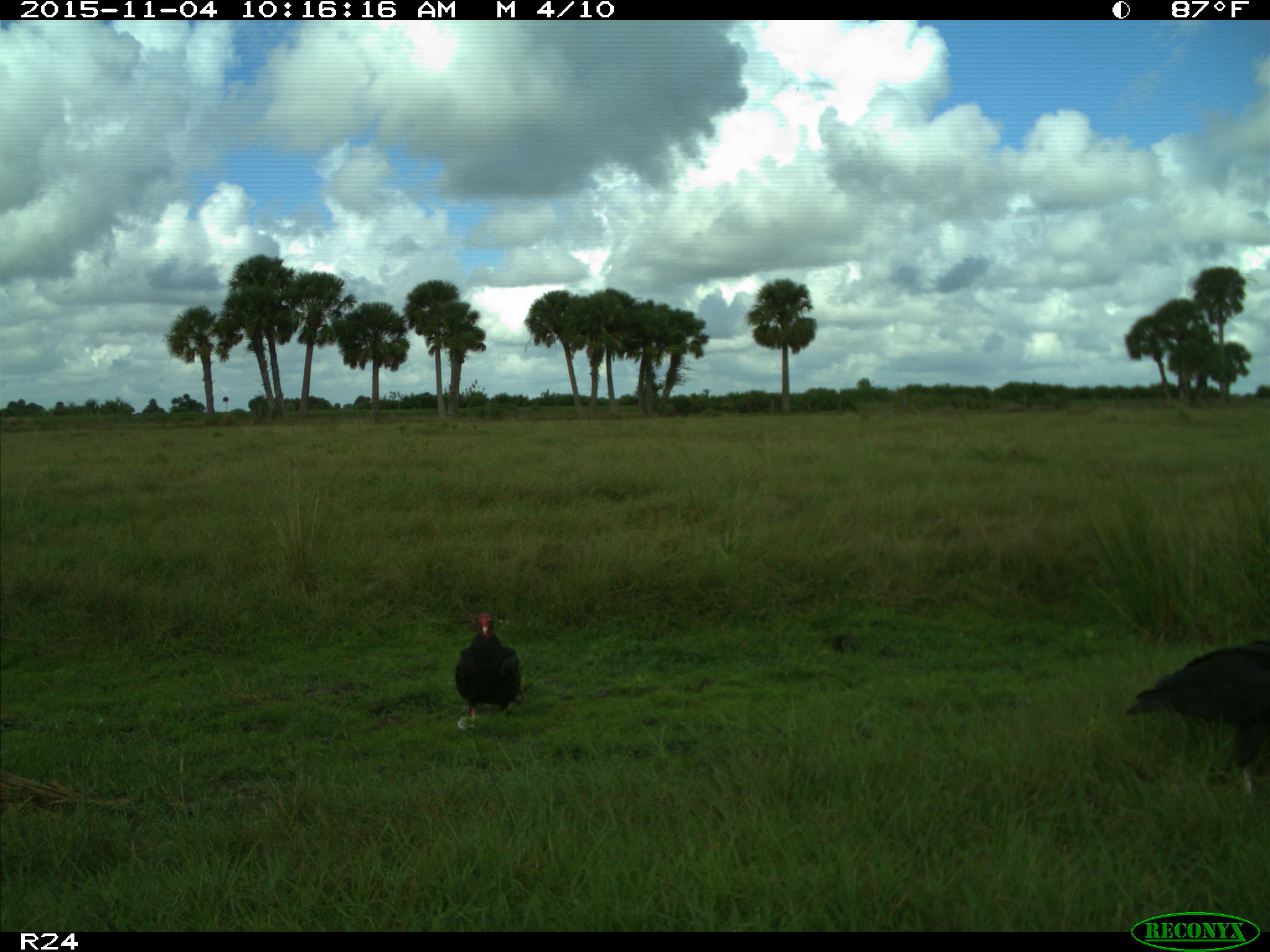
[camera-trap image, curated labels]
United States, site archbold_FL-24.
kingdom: Animalia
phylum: Chordata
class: Aves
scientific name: Aves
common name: birds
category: unidentified bird